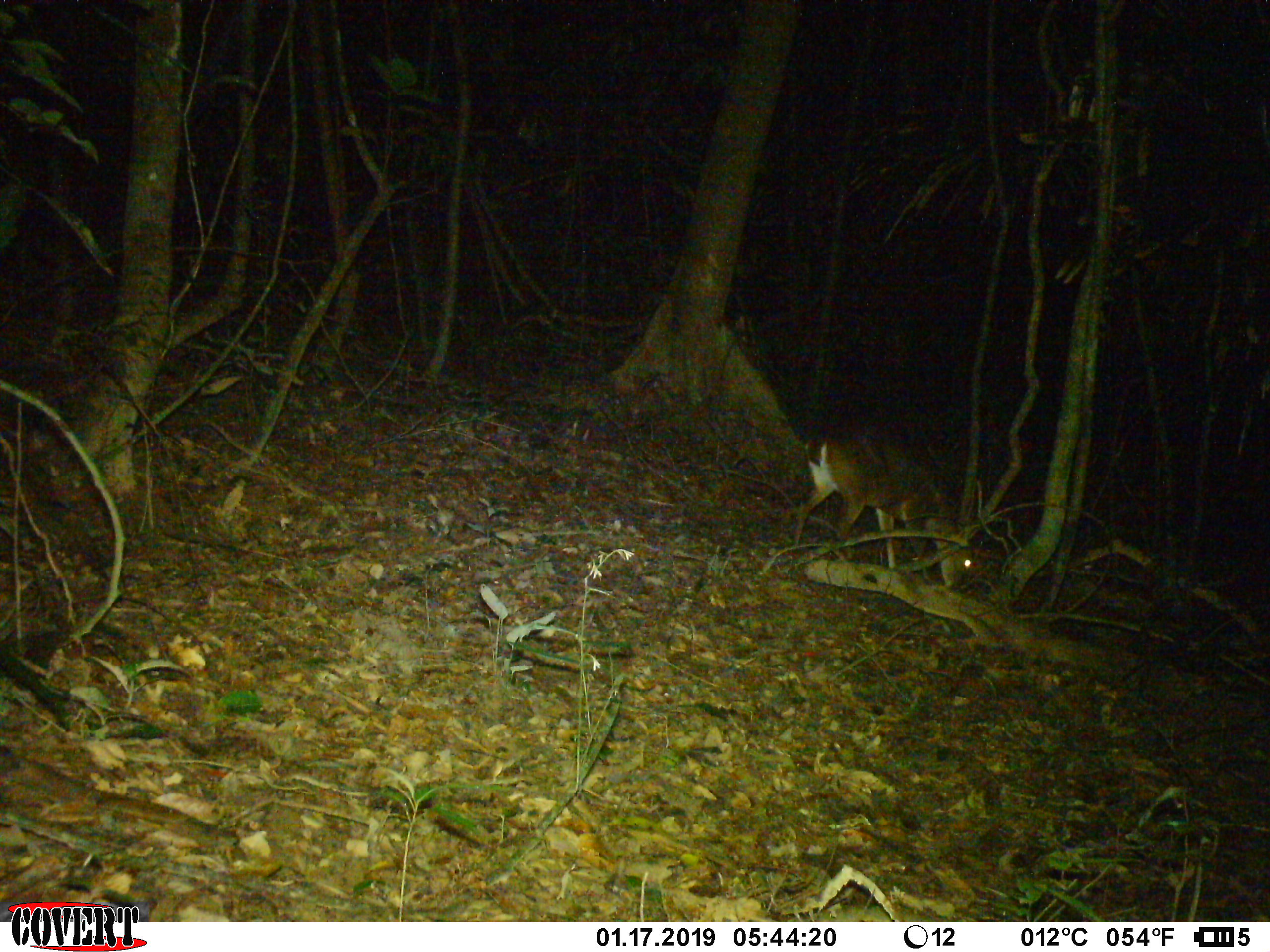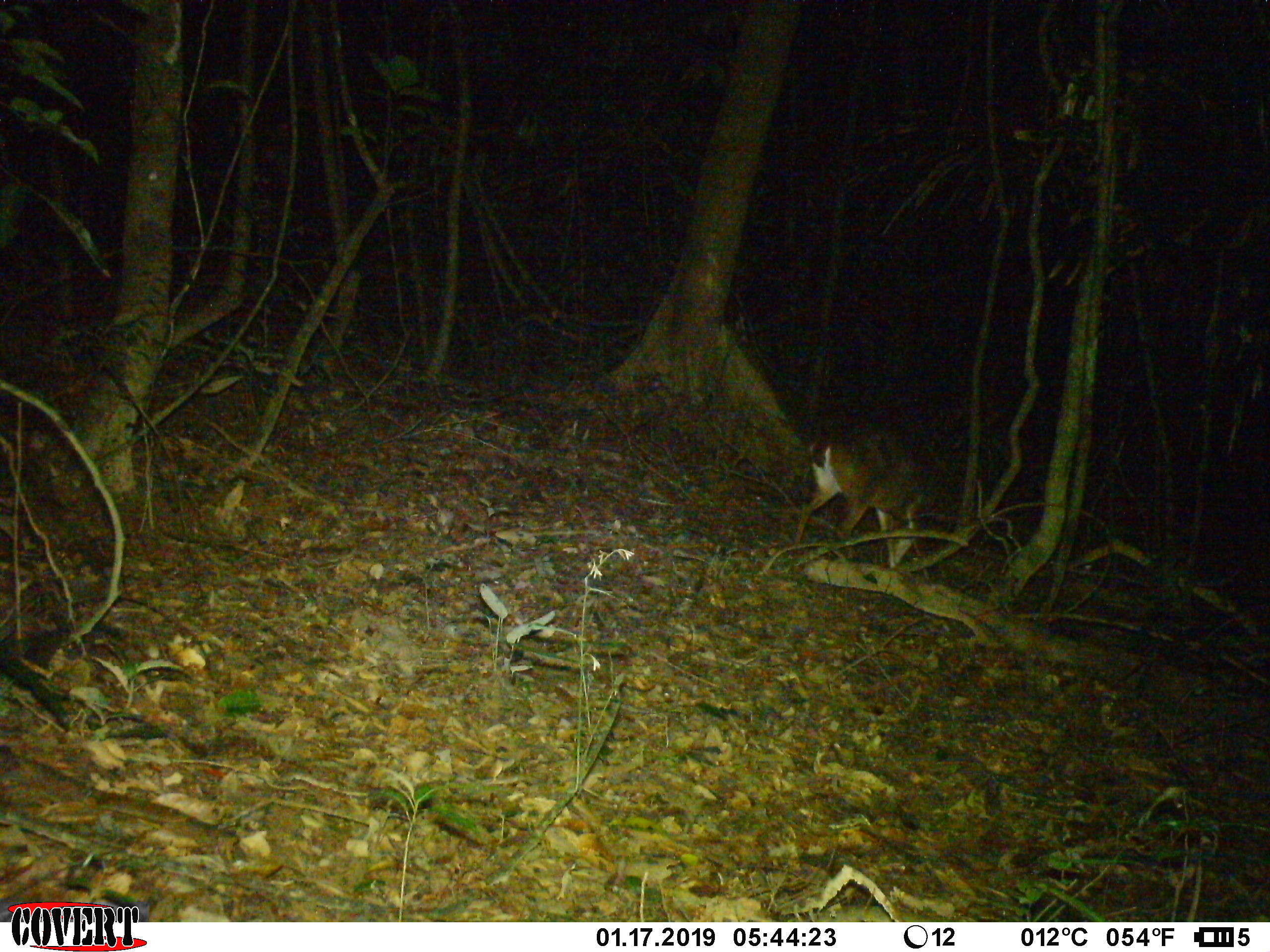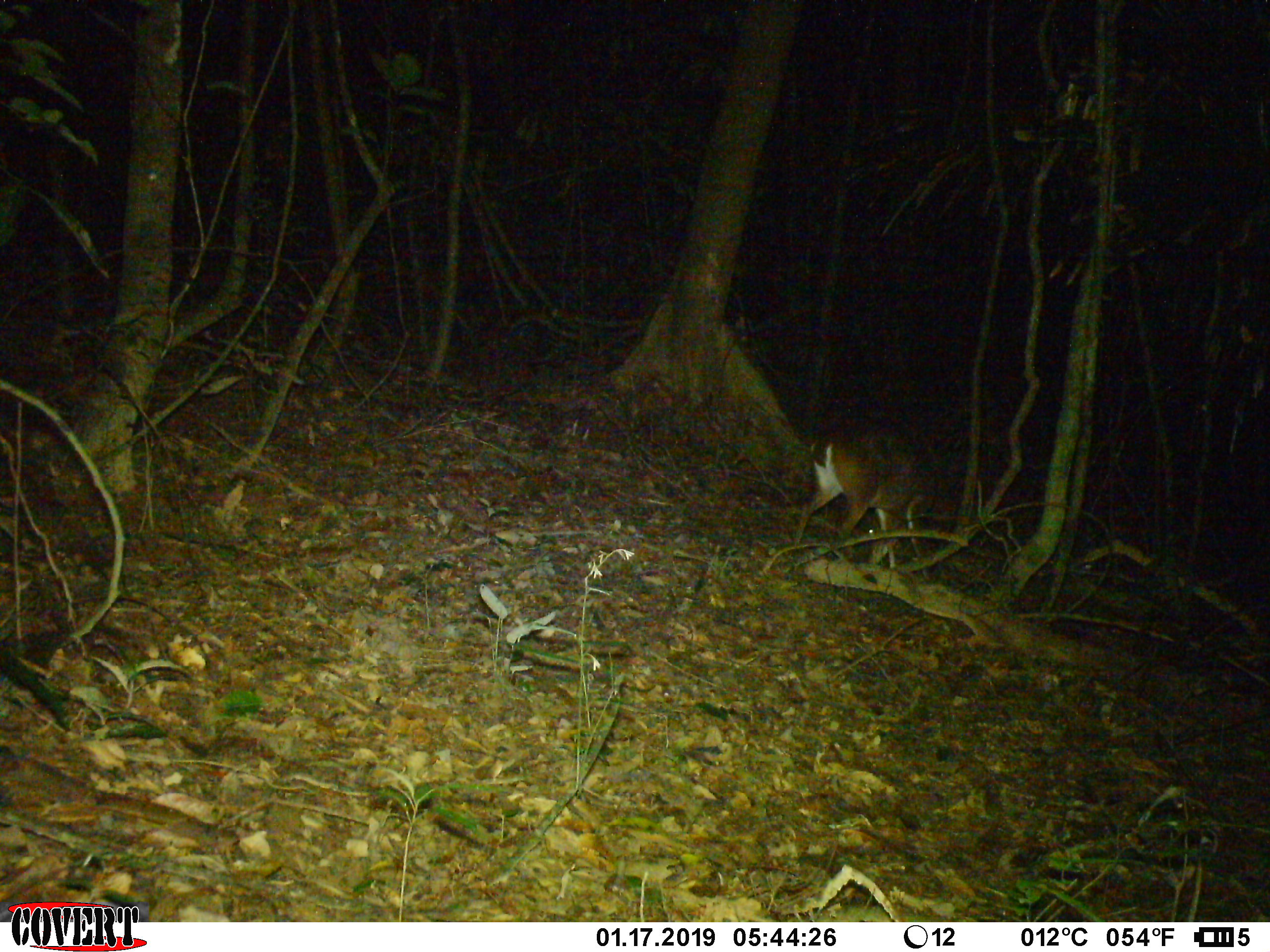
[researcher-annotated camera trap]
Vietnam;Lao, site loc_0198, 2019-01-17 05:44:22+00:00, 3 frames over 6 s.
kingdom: Animalia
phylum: Chordata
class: Mammalia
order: Artiodactyla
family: Cervidae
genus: Muntiacus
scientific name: Muntiacus vuquangensis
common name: large-antlered muntjac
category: large antlered muntjac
Large antlered muntjac (large-antlered muntjac) (Muntiacus vuquangensis). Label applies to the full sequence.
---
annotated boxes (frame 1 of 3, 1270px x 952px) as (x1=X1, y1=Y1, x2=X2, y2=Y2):
large antlered muntjac: (x1=794, y1=431, x2=971, y2=588)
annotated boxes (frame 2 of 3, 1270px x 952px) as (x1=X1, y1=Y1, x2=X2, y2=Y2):
large antlered muntjac: (x1=795, y1=430, x2=934, y2=568)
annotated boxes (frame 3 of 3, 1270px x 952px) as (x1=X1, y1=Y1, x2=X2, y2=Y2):
large antlered muntjac: (x1=795, y1=428, x2=934, y2=569)